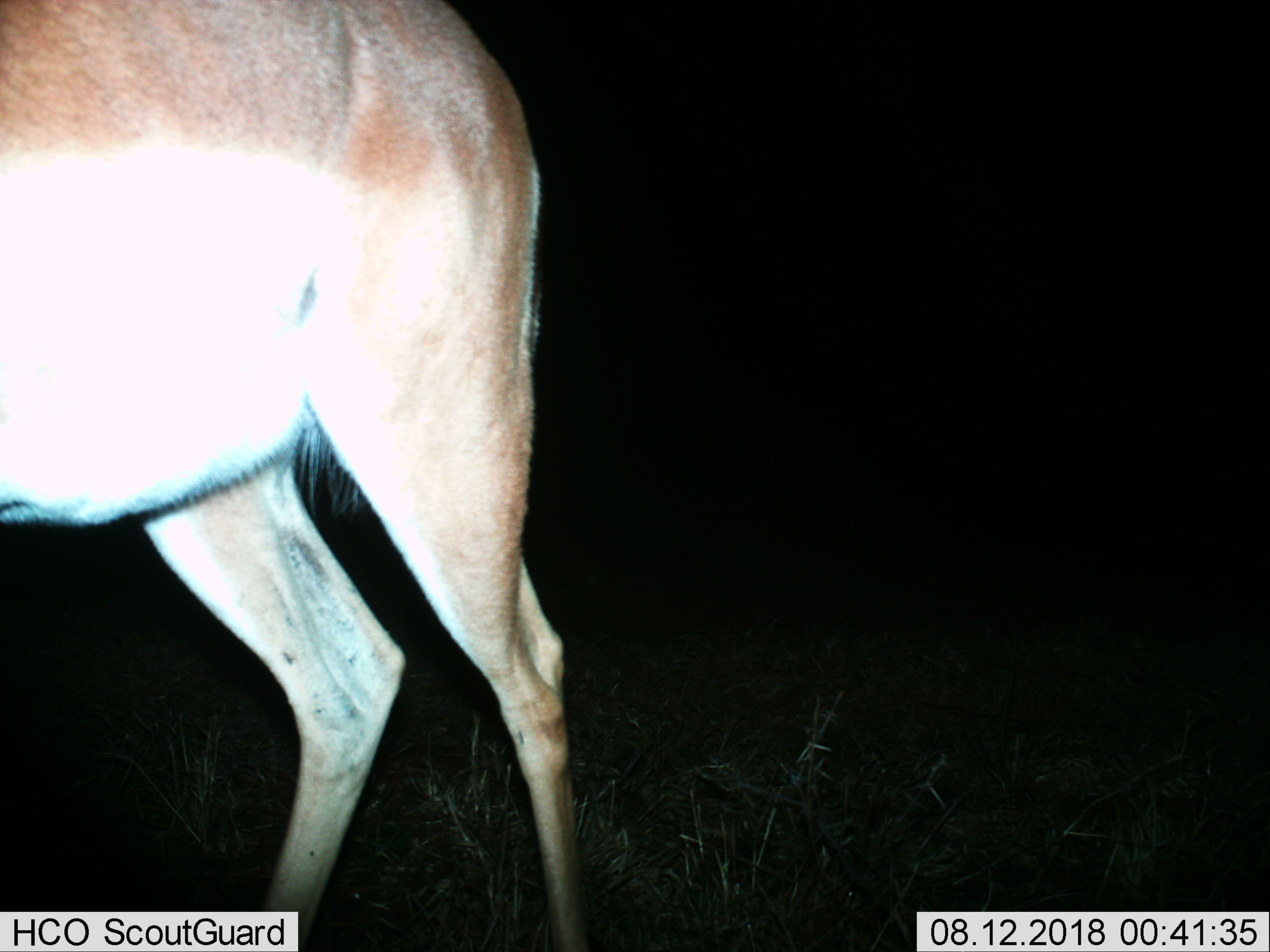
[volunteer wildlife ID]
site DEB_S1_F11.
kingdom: Animalia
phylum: Chordata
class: Mammalia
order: Artiodactyla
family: Bovidae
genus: Aepyceros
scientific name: Aepyceros melampus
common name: impala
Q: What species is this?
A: Impala (Aepyceros melampus).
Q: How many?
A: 1.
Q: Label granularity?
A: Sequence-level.